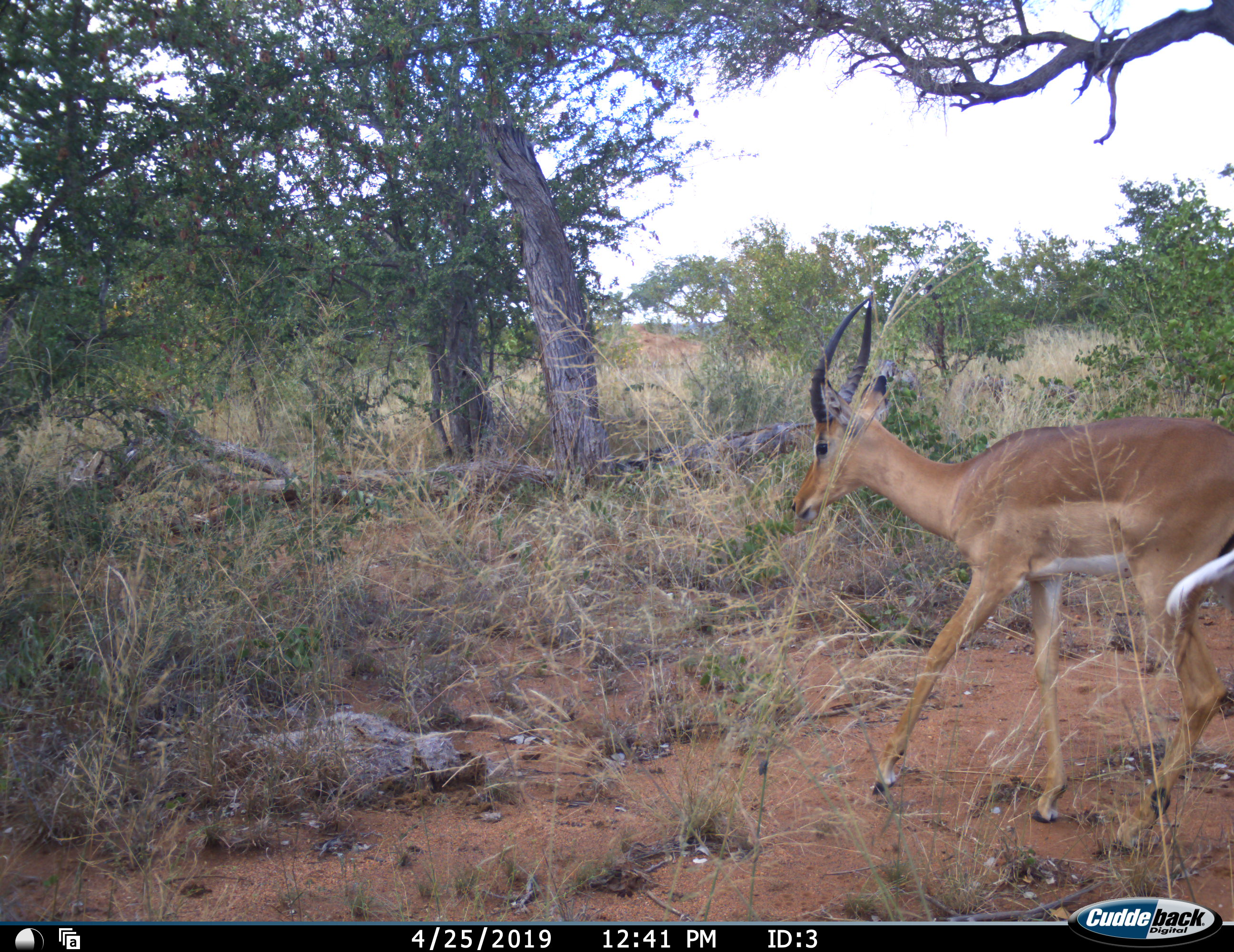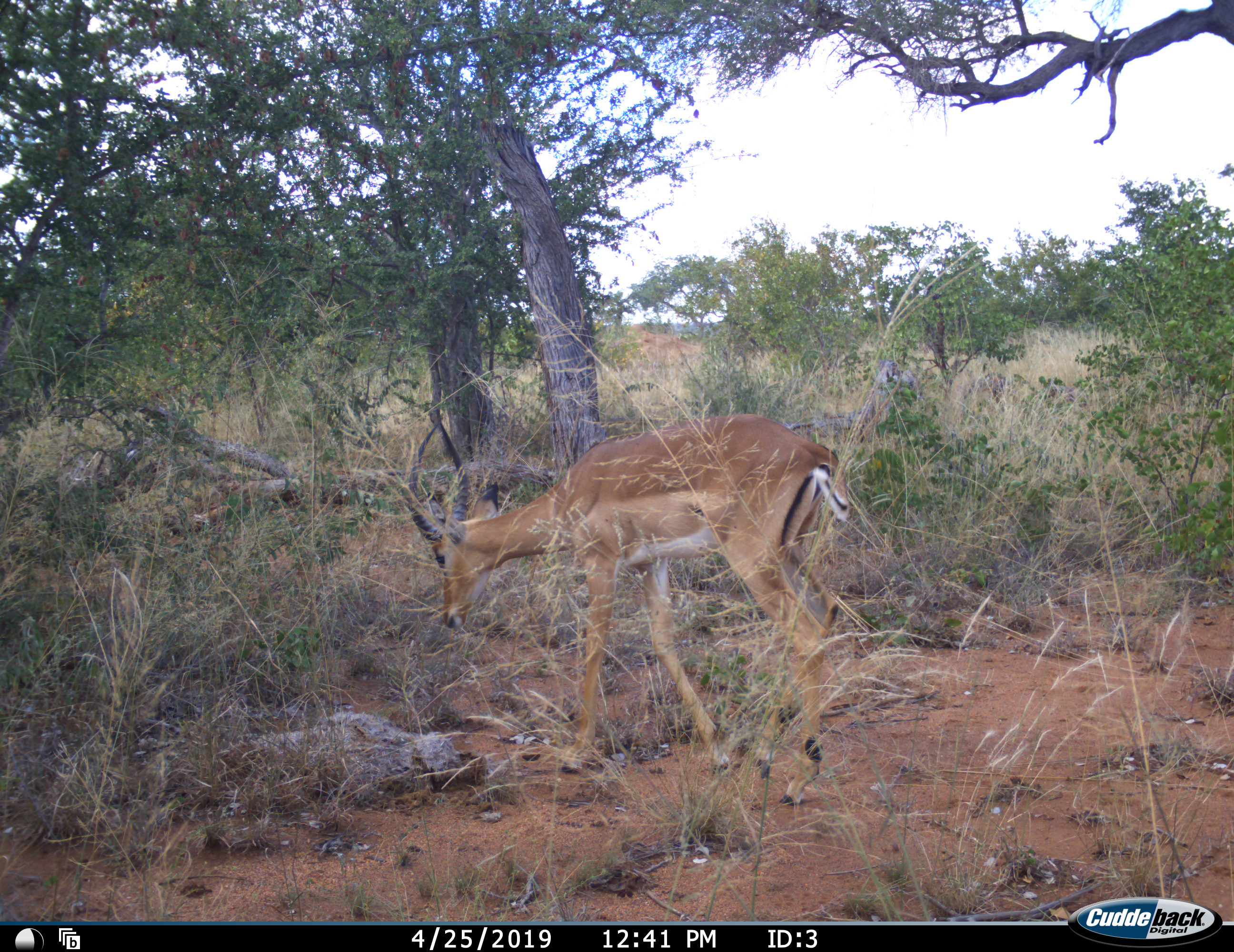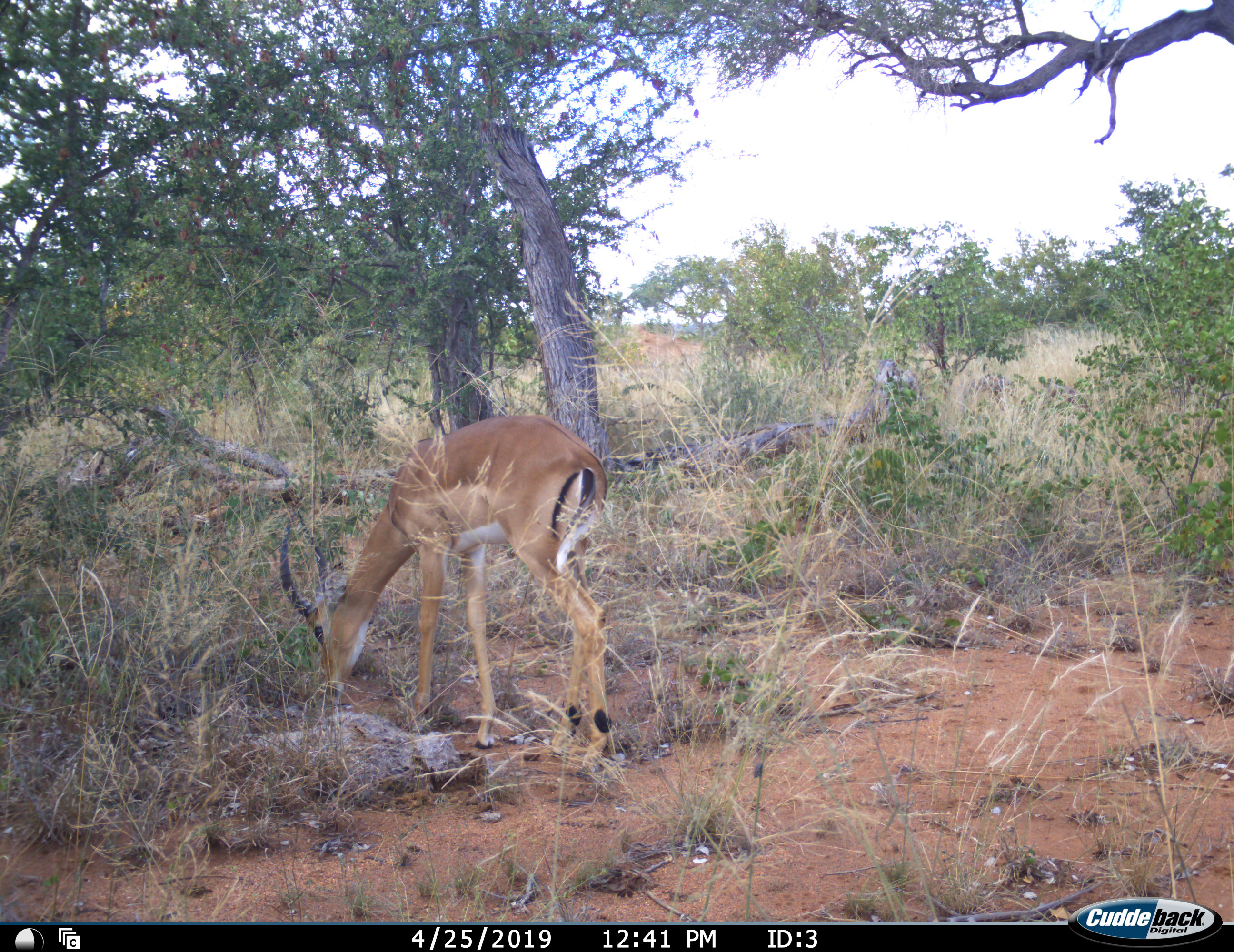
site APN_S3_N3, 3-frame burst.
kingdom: Animalia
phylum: Chordata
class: Mammalia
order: Artiodactyla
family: Bovidae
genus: Aepyceros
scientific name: Aepyceros melampus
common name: impala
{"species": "impala (Aepyceros melampus)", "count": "1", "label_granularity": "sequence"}